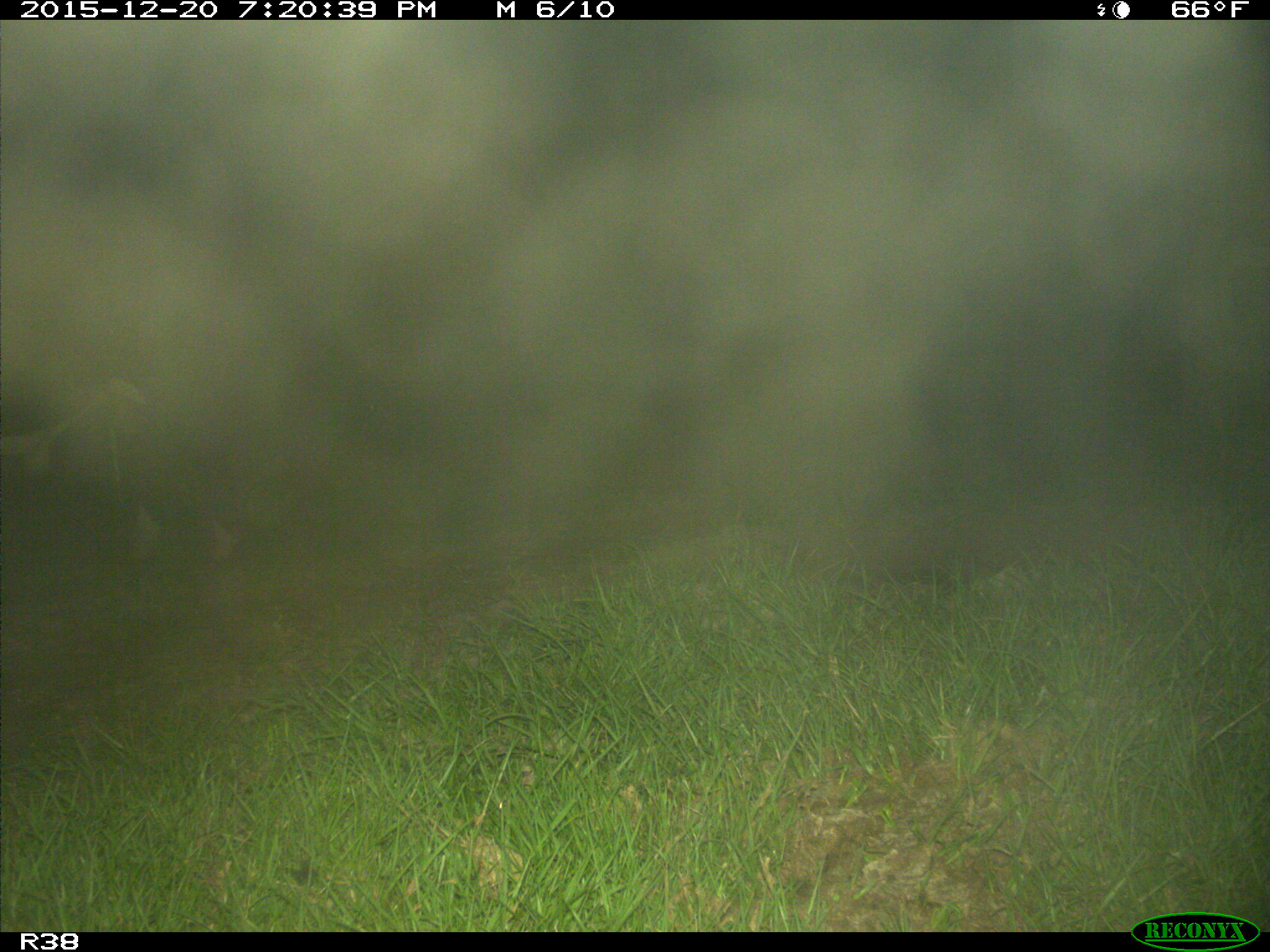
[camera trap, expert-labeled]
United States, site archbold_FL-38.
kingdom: Animalia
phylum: Chordata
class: Mammalia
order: Artiodactyla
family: Bovidae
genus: Bos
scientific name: Bos taurus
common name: domestic cow